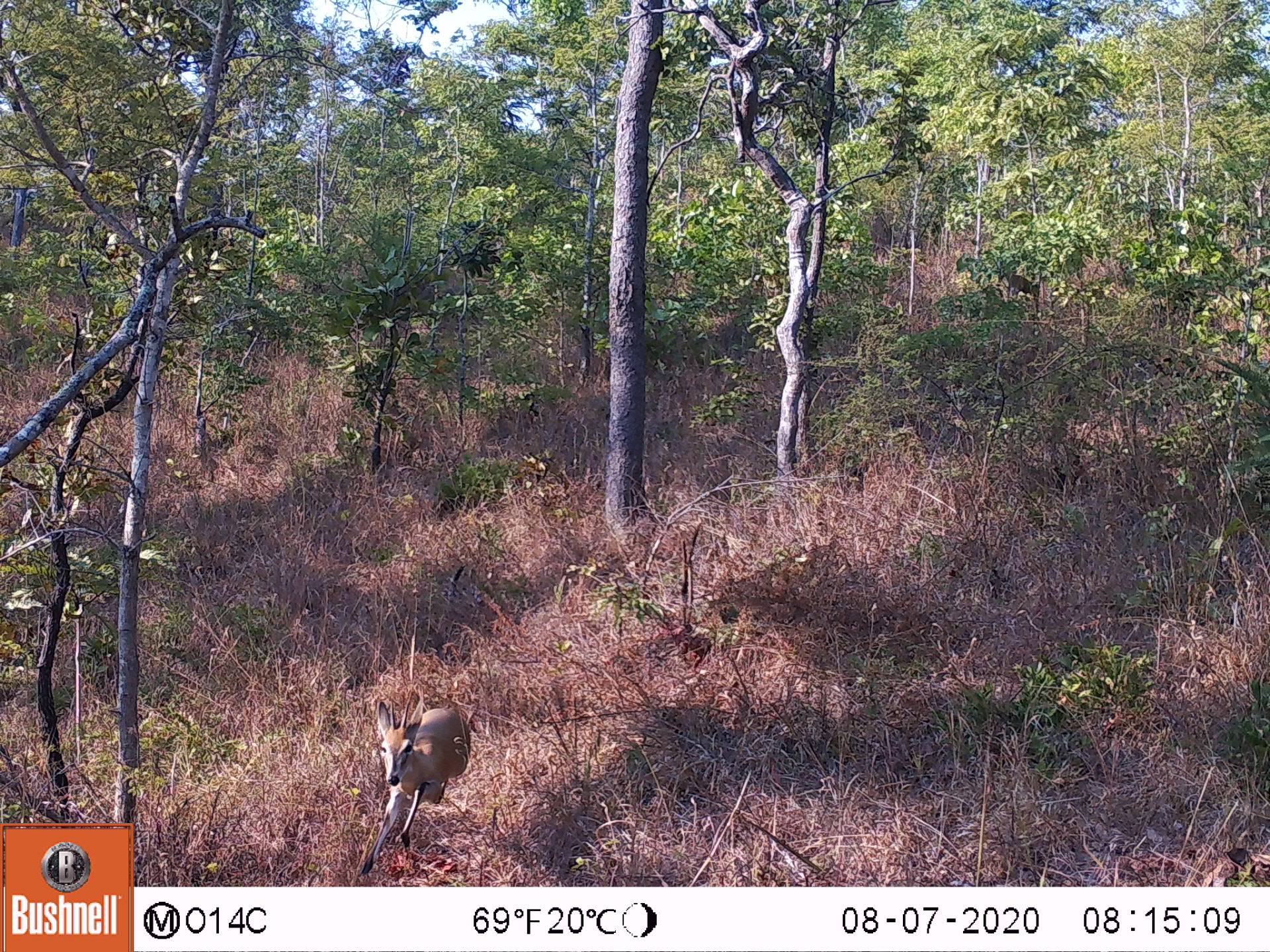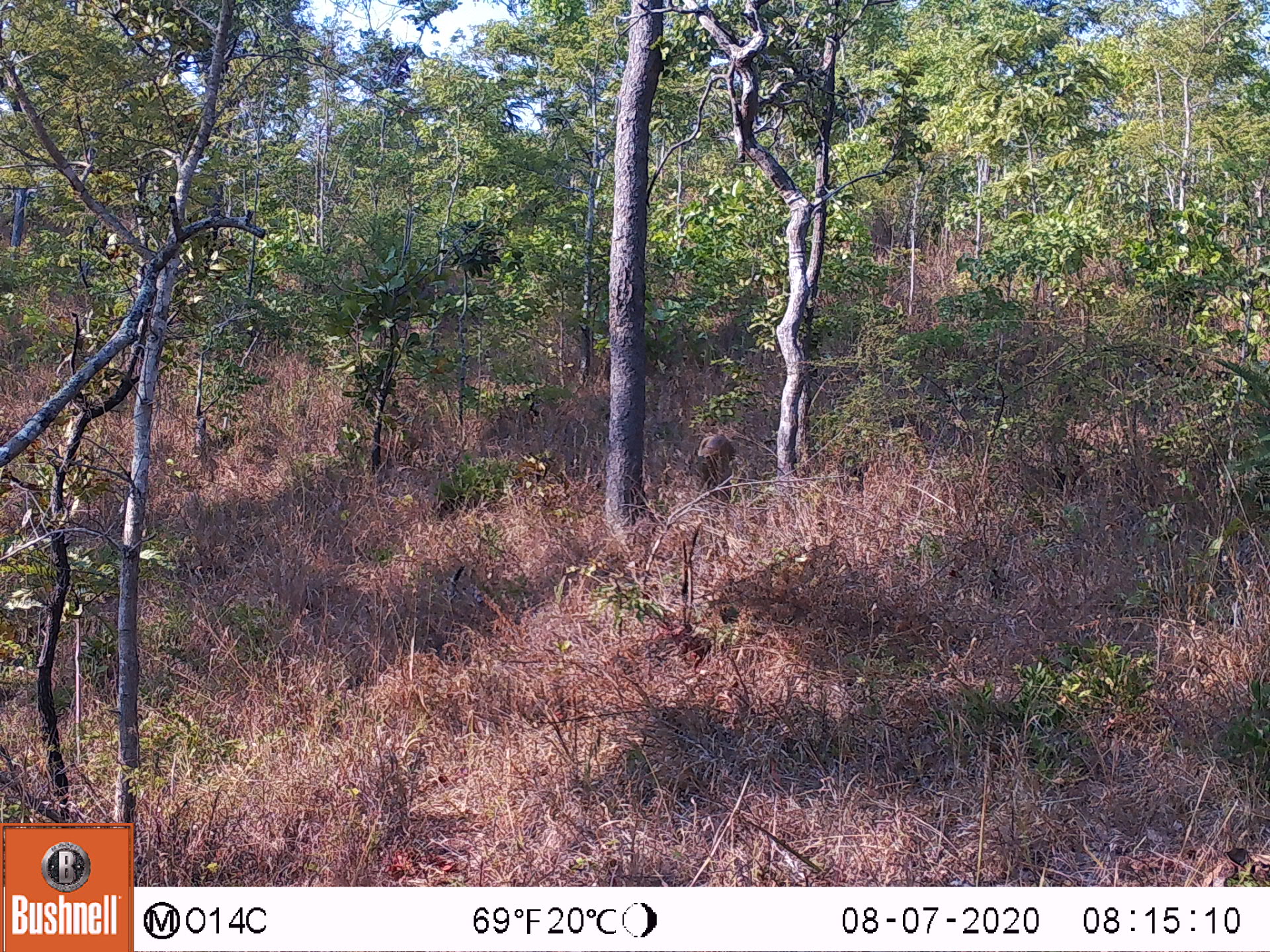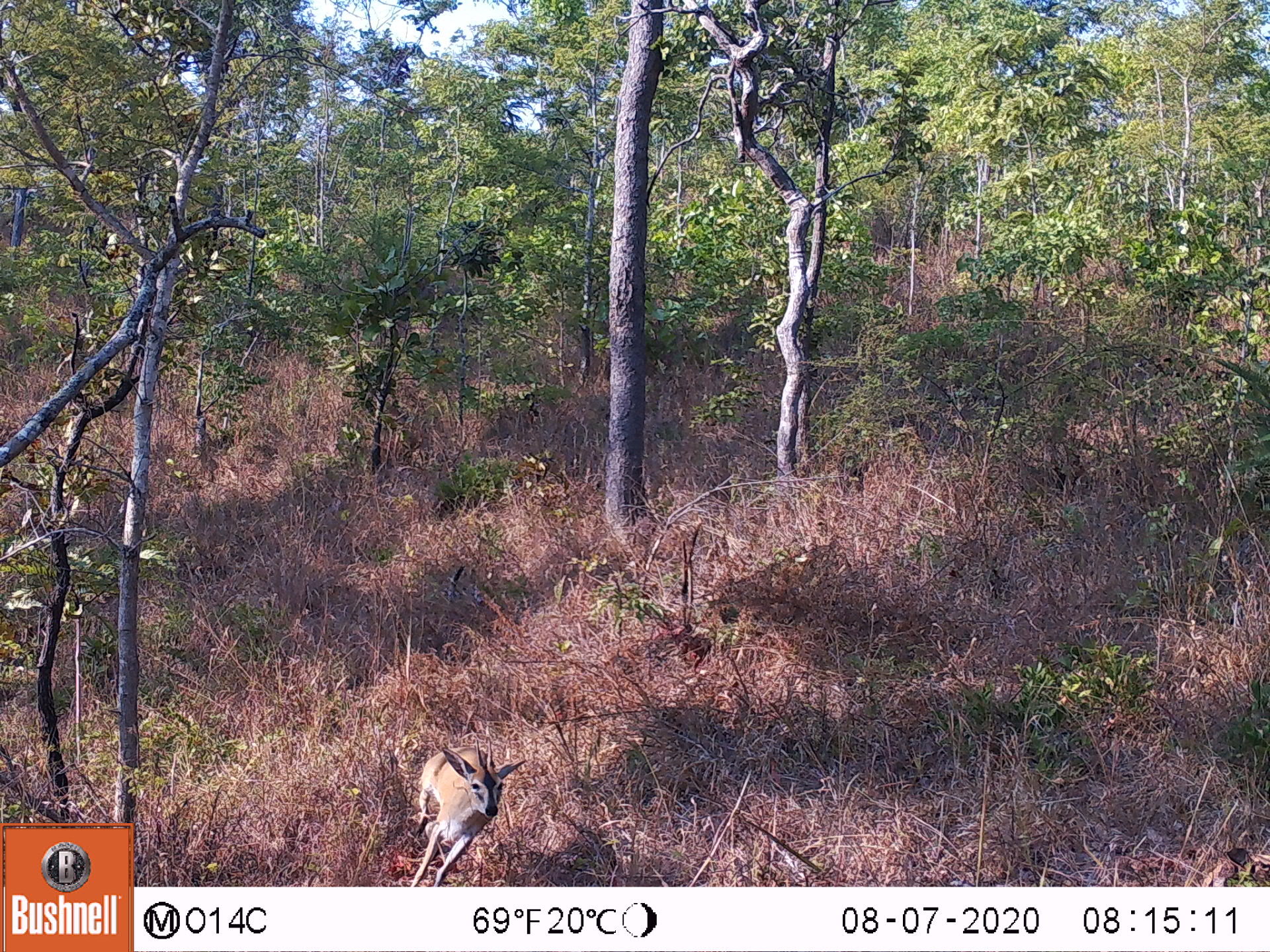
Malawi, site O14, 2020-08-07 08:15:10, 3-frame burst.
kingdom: Animalia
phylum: Chordata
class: Mammalia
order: Artiodactyla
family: Bovidae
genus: Sylvicapra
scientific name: Sylvicapra grimmia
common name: common duiker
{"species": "common duiker (Sylvicapra grimmia)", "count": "1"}